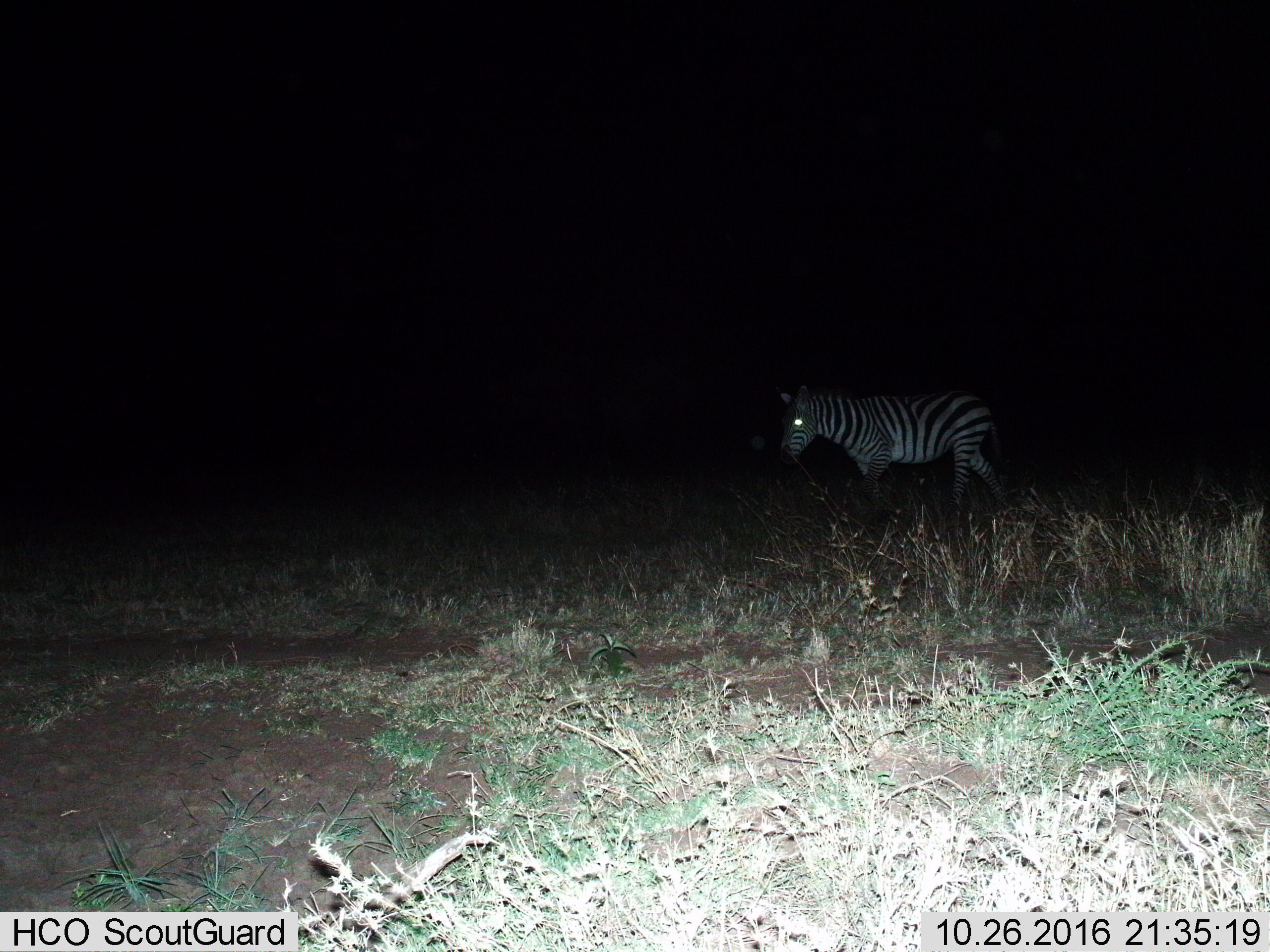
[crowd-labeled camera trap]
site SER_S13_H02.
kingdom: Animalia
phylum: Chordata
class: Mammalia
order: Perissodactyla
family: Equidae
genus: Equus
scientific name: Equus quagga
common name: plains zebra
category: zebraplains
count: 1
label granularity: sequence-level